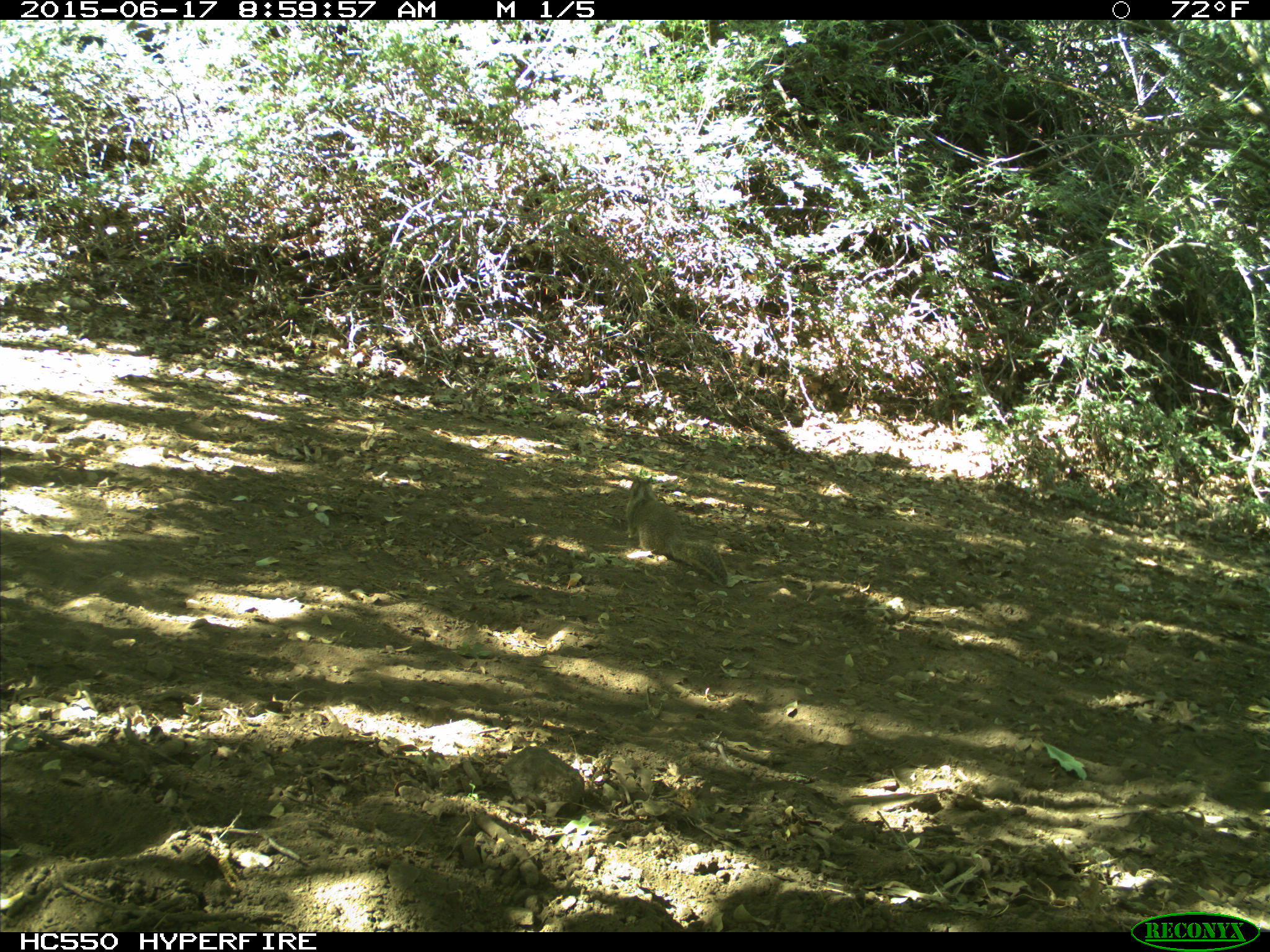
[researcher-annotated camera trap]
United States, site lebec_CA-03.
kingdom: Animalia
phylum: Chordata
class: Mammalia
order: Rodentia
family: Sciuridae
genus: Otospermophilus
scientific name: Otospermophilus beecheyi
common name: california ground squirrel